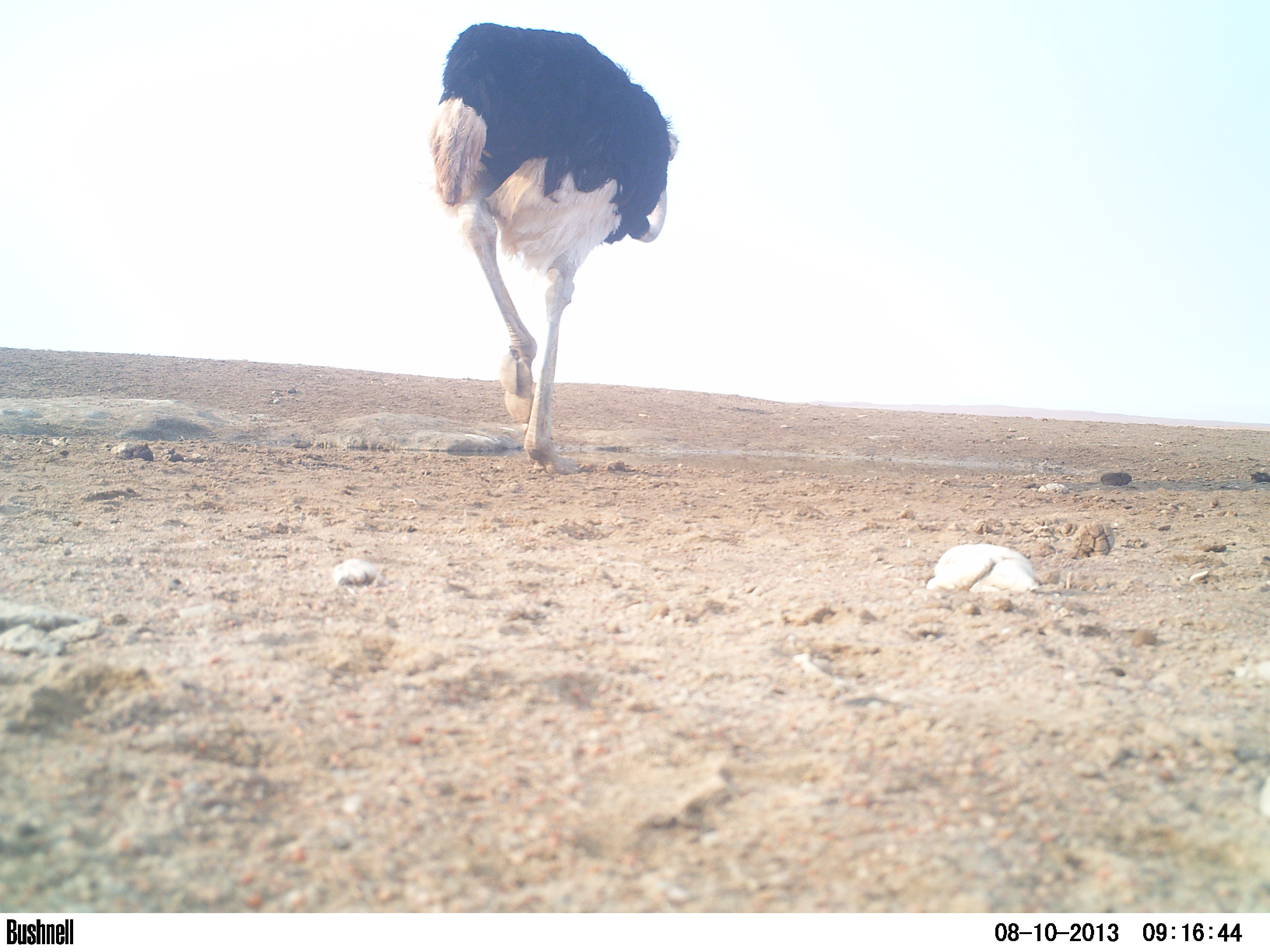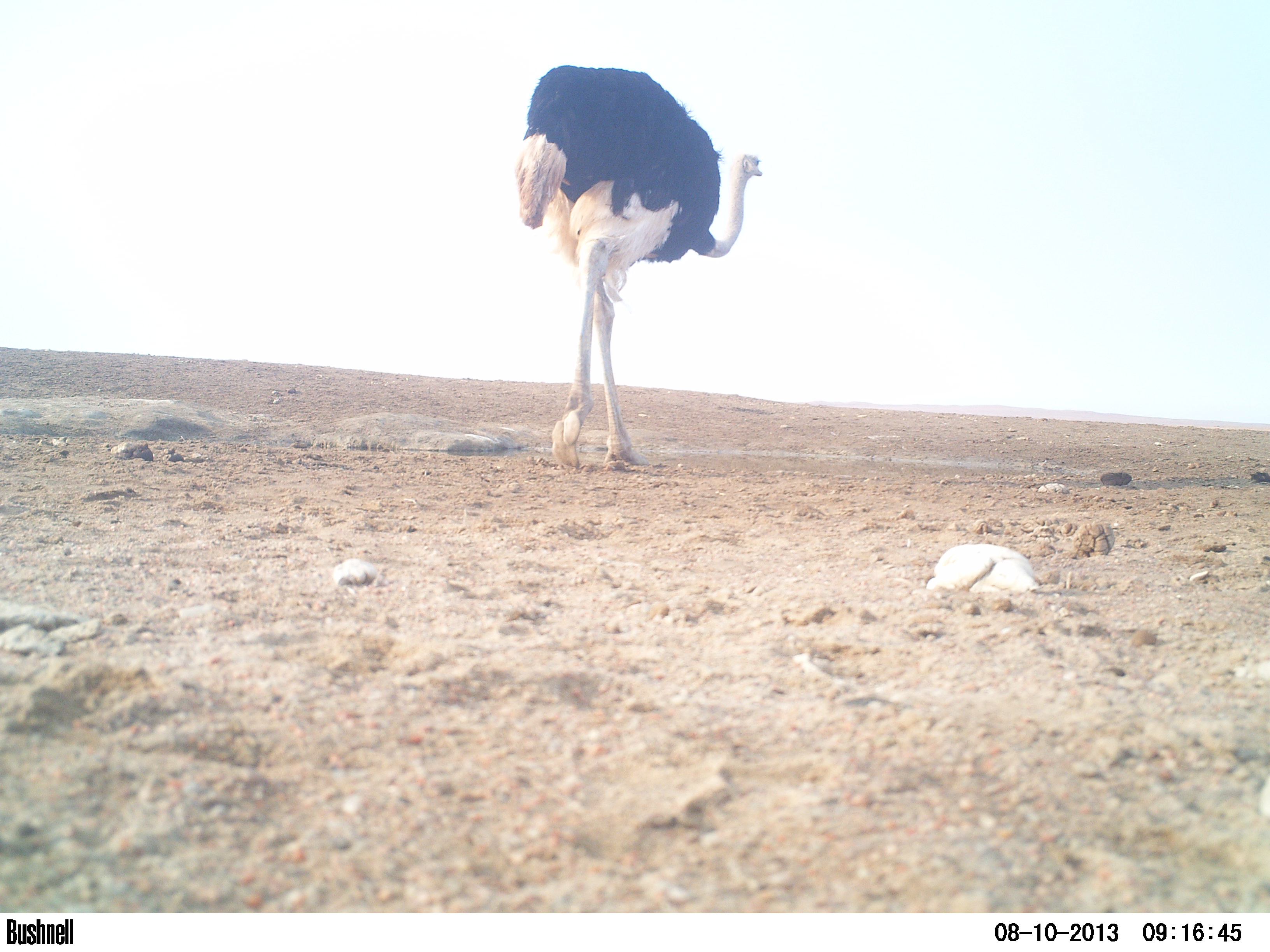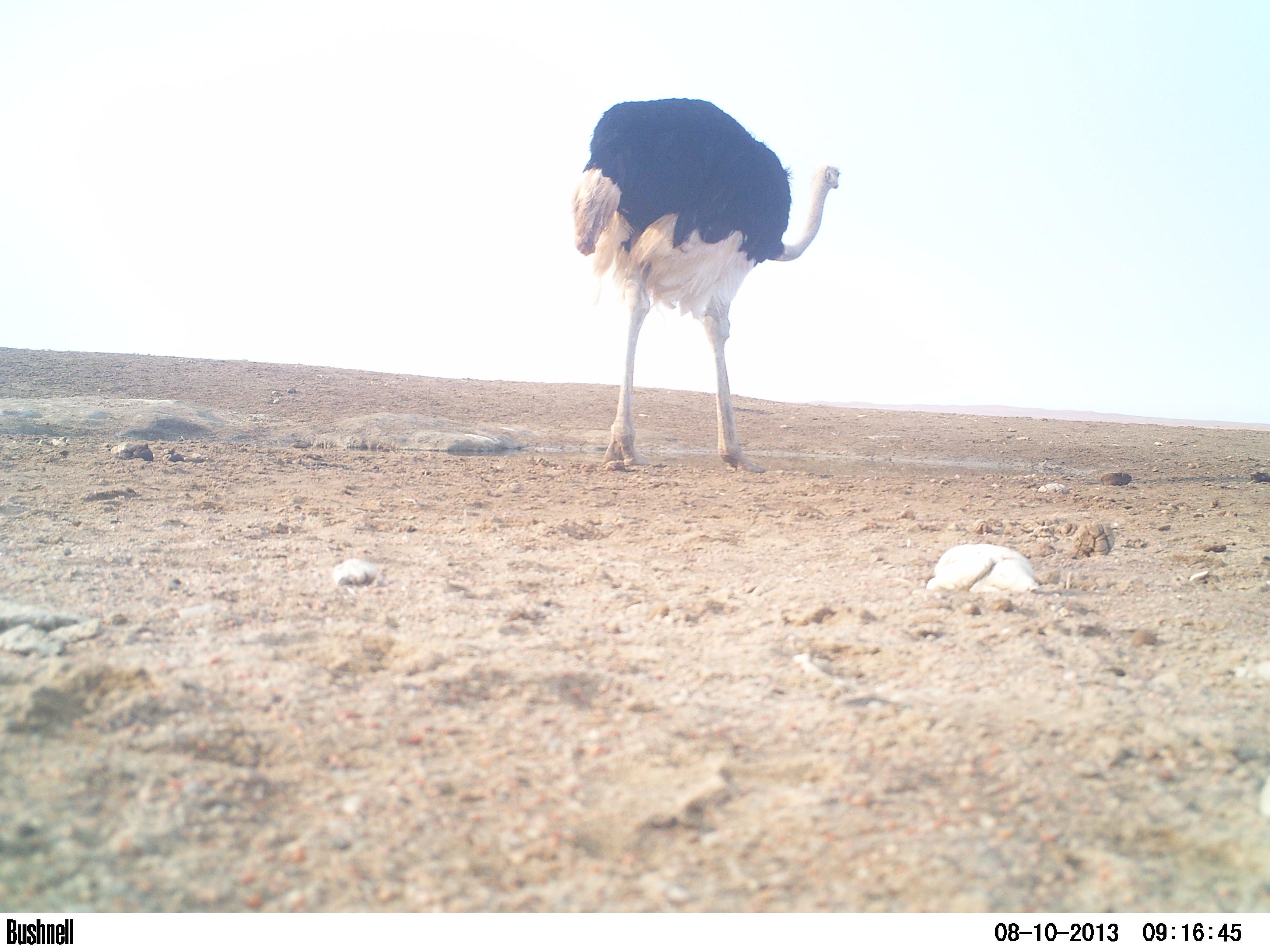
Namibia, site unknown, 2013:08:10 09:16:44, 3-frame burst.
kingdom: Animalia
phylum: Chordata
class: Aves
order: Struthioniformes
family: Struthionidae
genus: Struthio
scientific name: Struthio camelus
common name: common ostrich